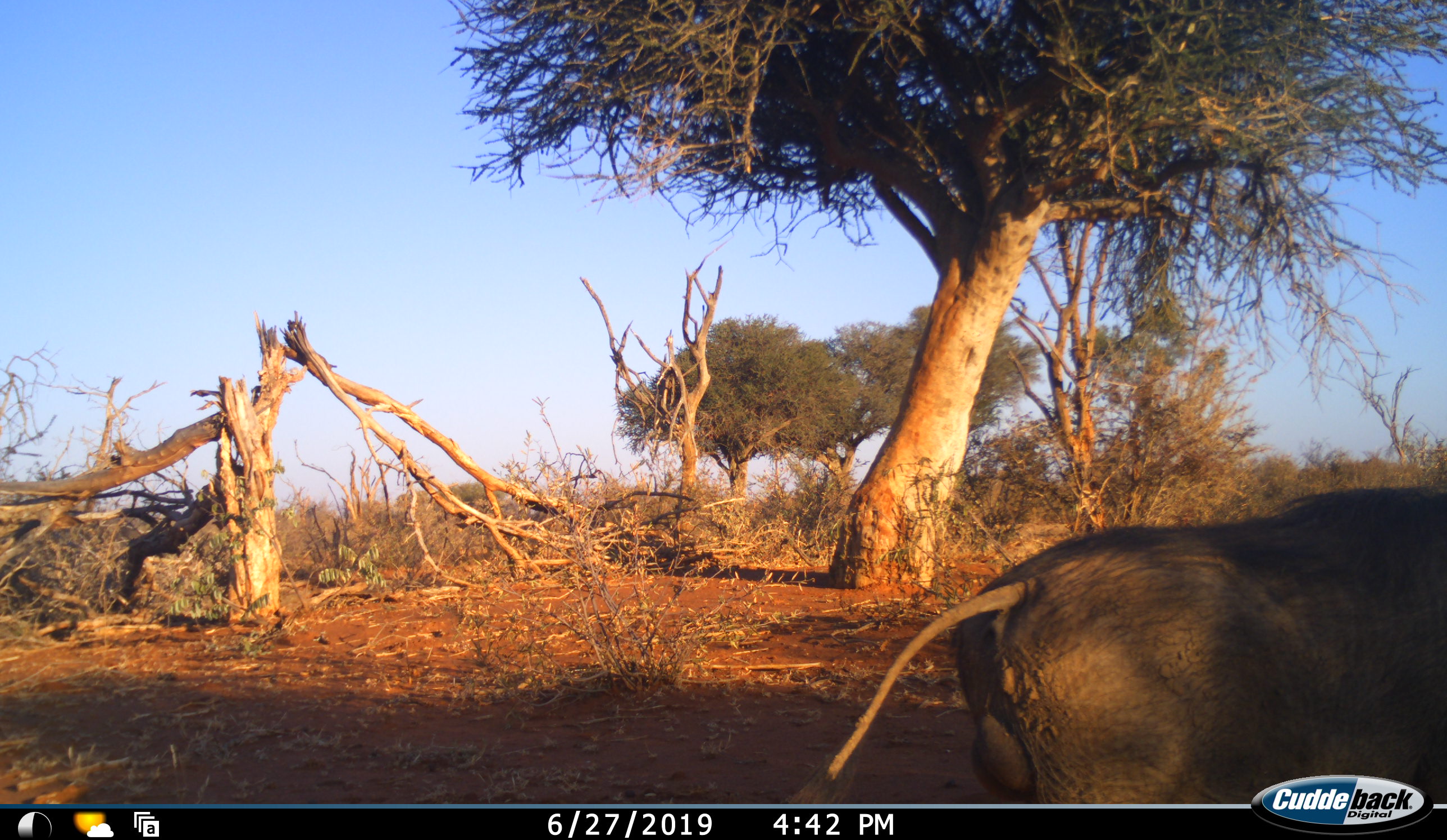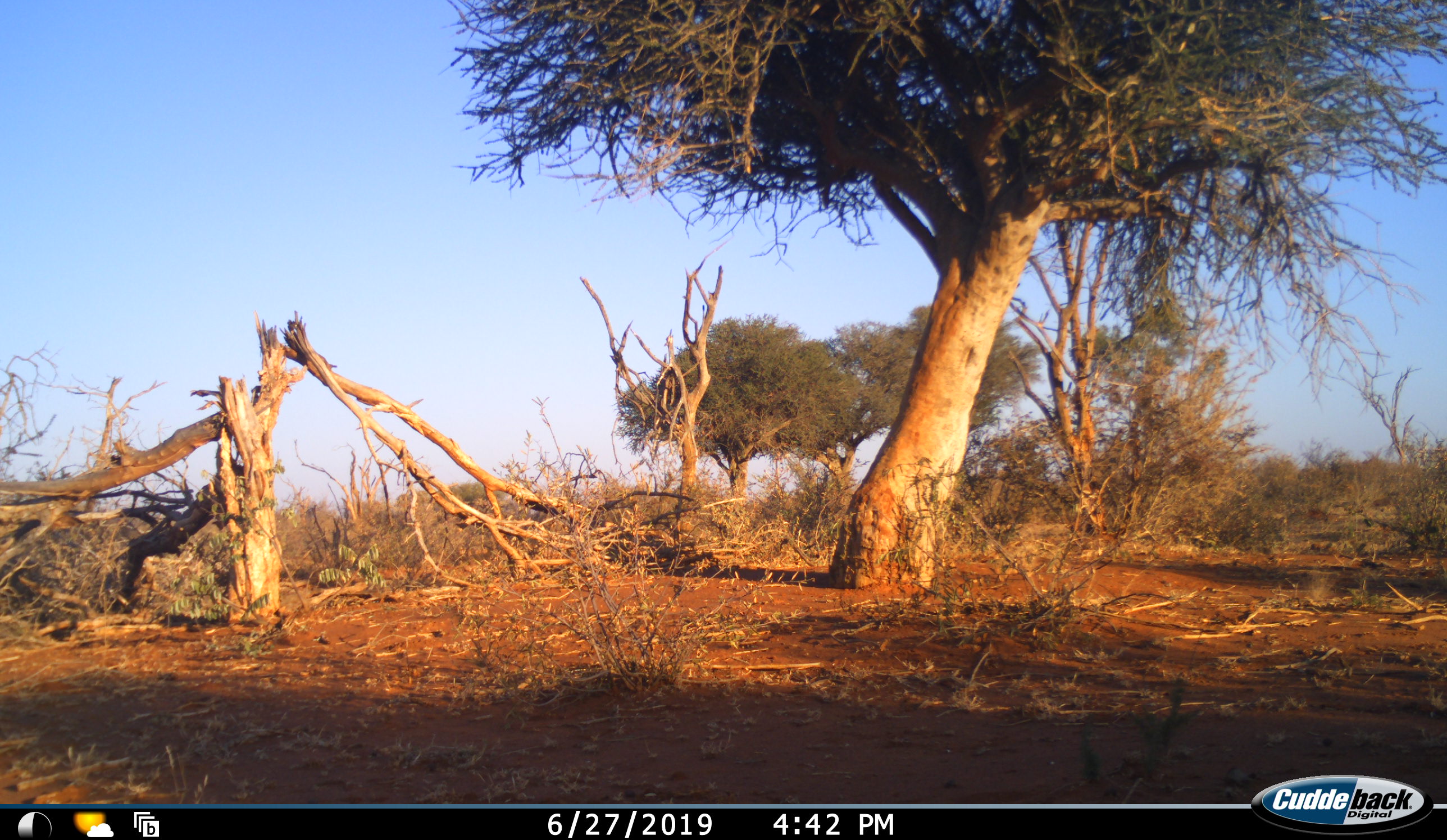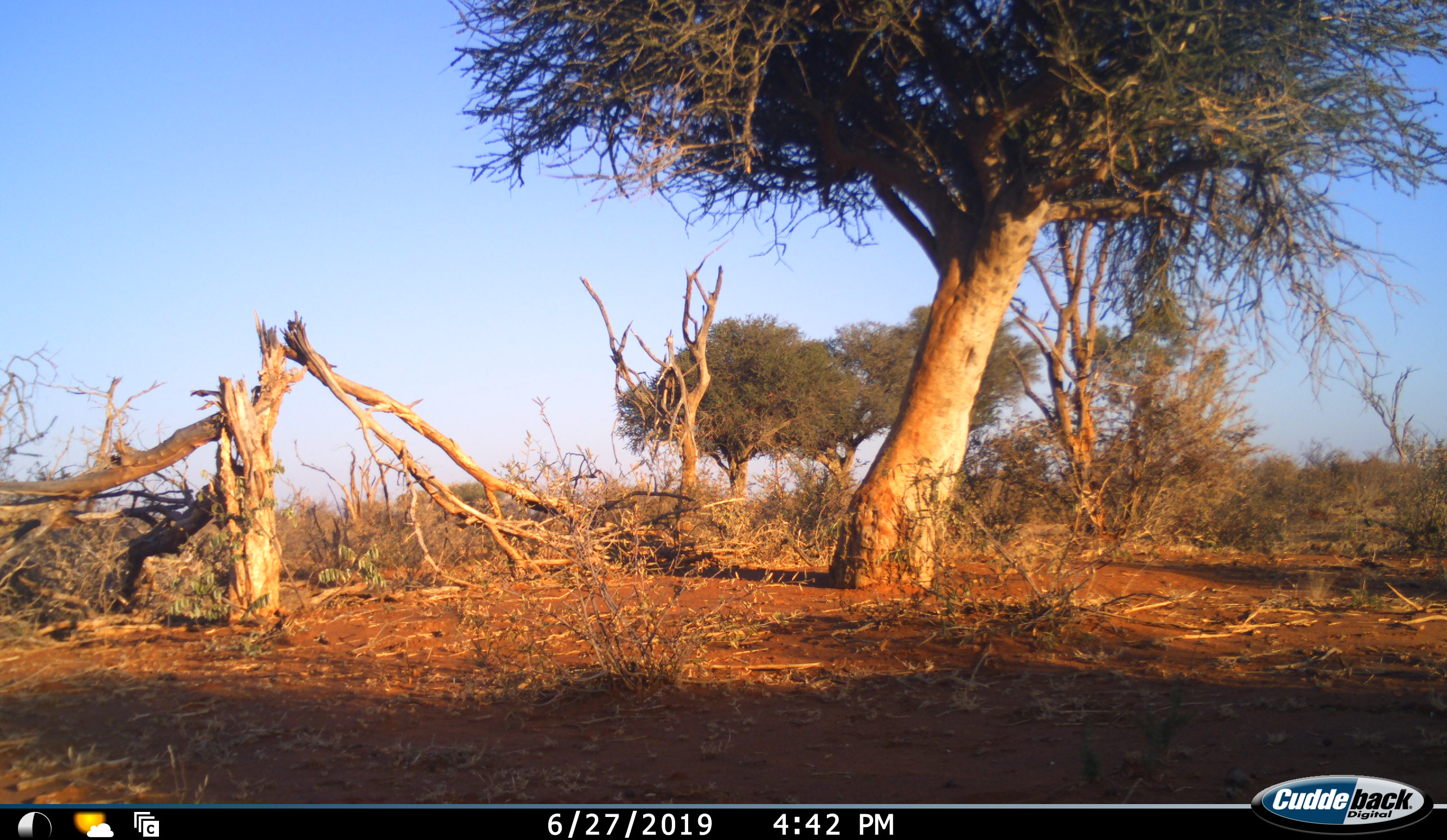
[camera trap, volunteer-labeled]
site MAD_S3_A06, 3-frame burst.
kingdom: Animalia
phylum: Chordata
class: Mammalia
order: Artiodactyla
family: Suidae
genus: Phacochoerus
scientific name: Phacochoerus africanus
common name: warthog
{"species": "warthog (Phacochoerus africanus)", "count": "1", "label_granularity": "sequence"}